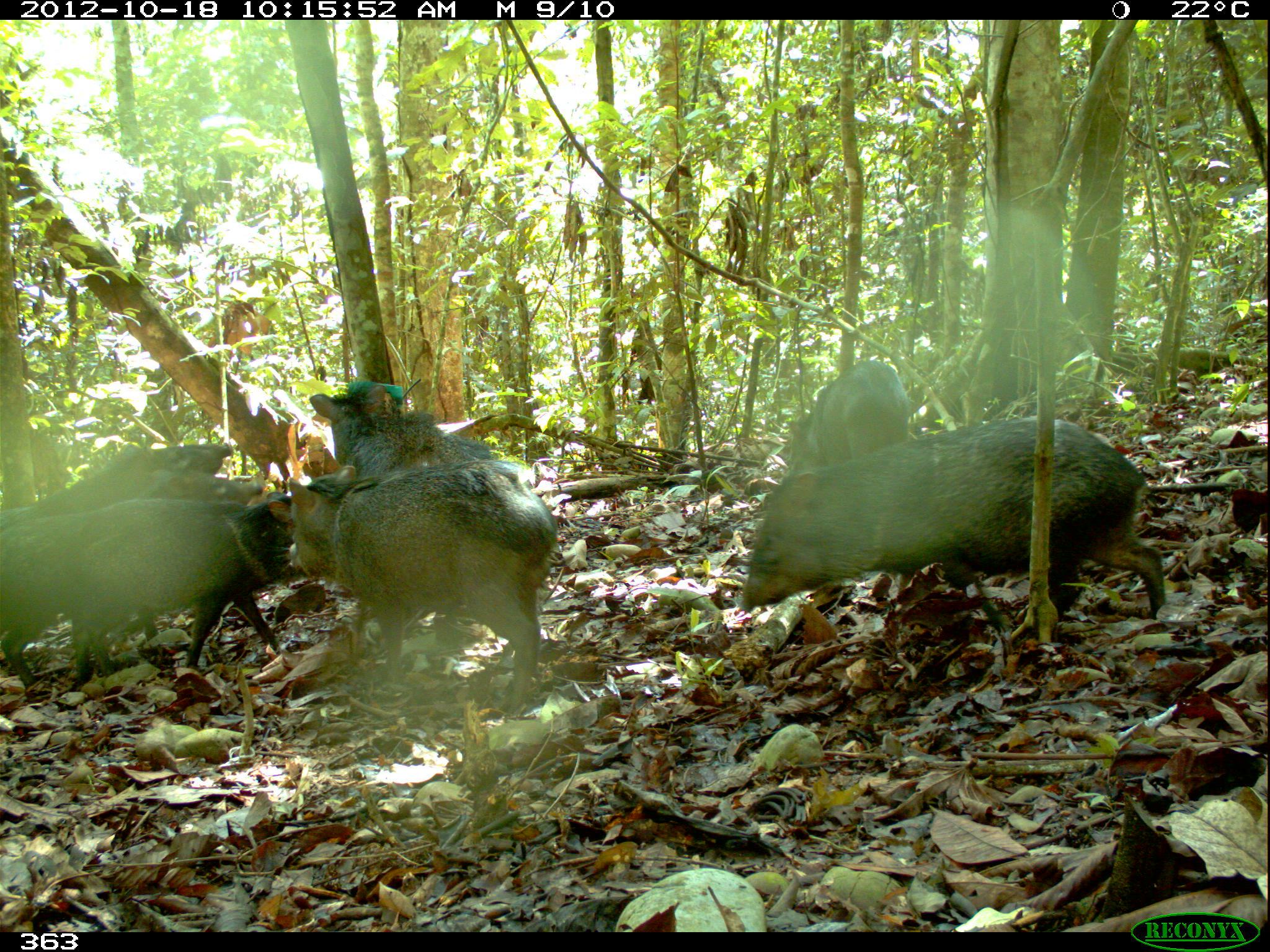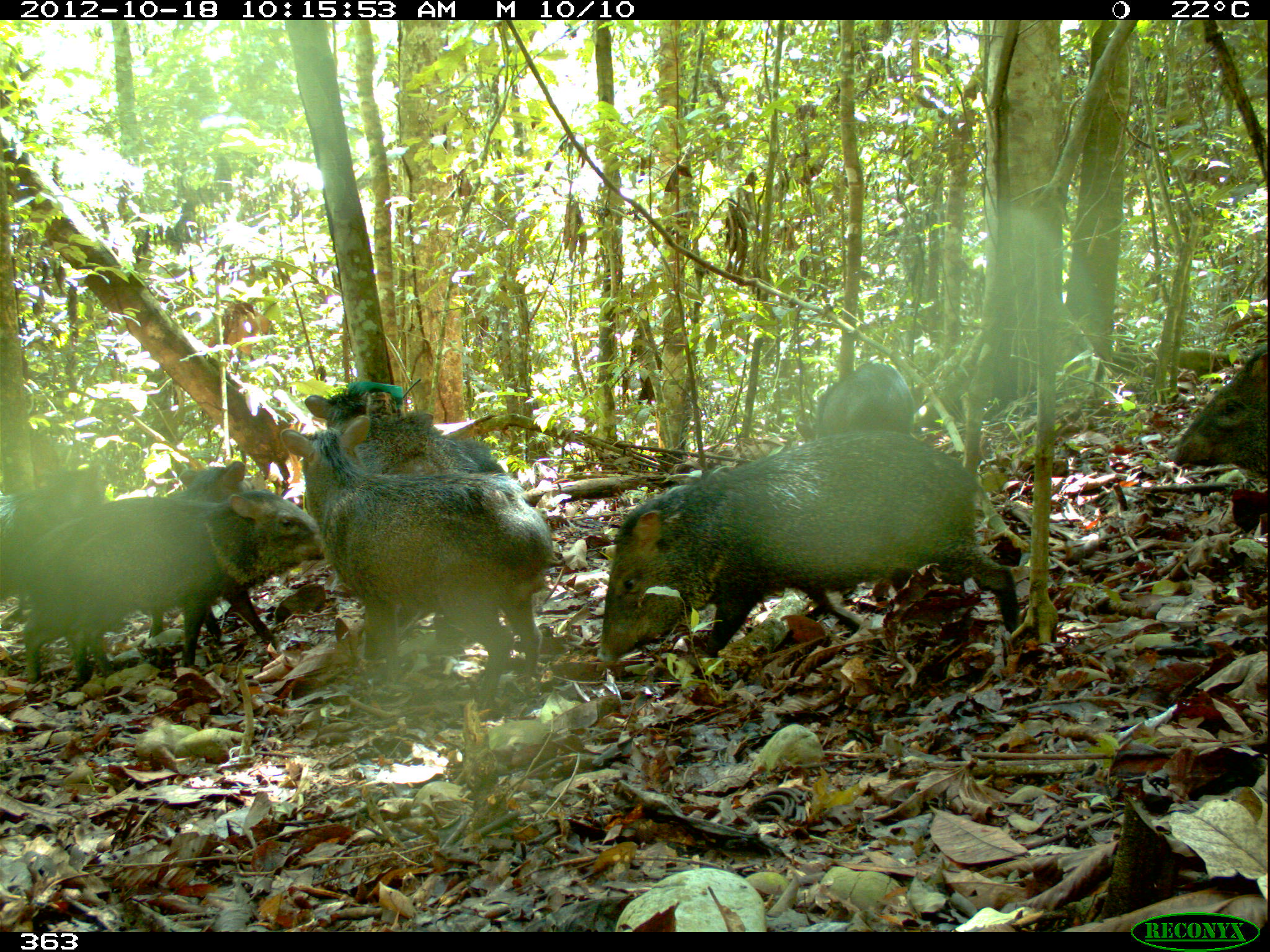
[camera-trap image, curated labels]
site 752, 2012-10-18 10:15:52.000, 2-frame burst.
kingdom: Animalia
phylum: Chordata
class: Mammalia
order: Artiodactyla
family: Tayassuidae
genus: Pecari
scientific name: Pecari tajacu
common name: collared peccary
Pecari tajacu (collared peccary).